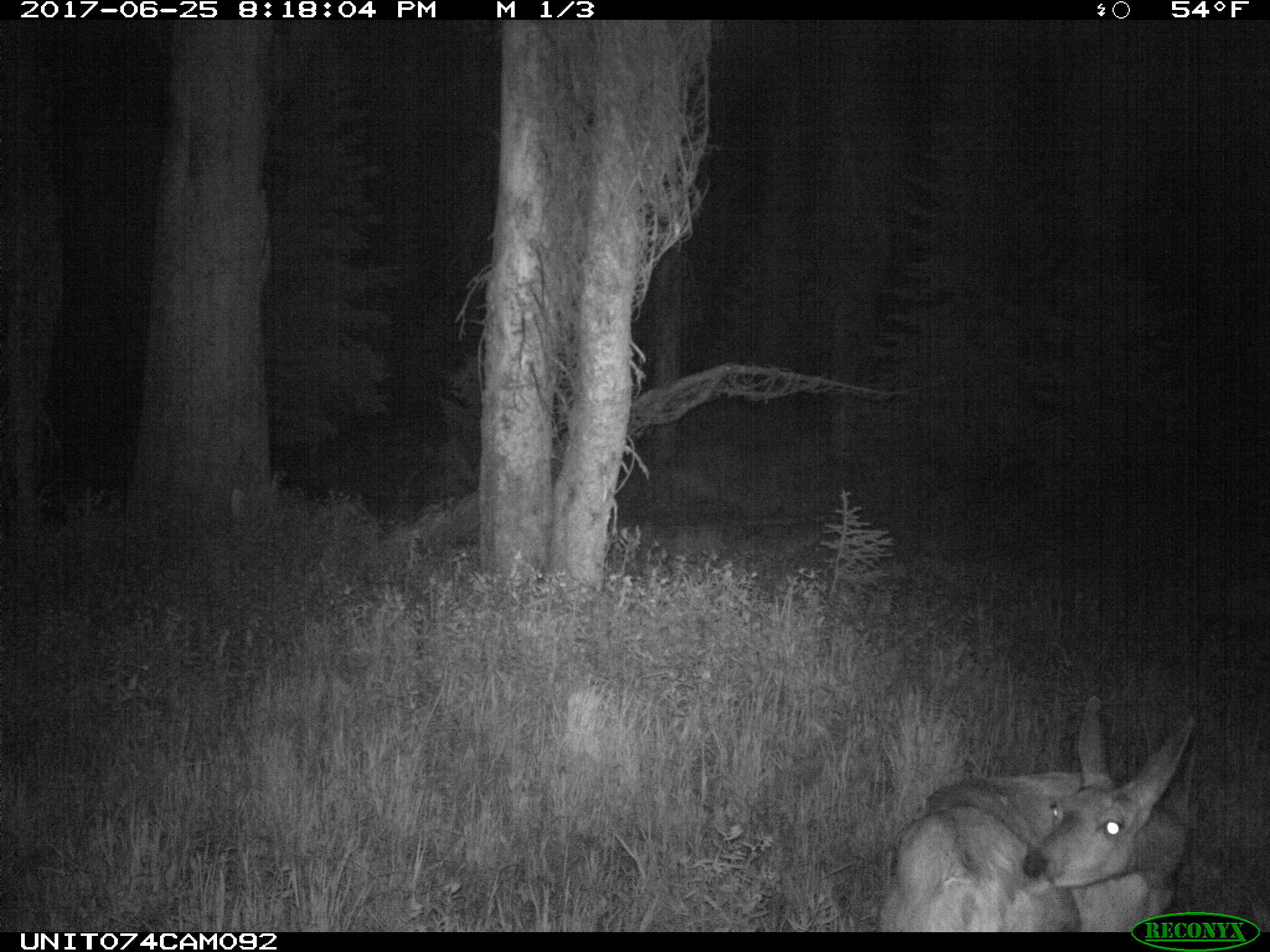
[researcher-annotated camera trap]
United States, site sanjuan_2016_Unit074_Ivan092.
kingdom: Animalia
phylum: Chordata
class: Mammalia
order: Artiodactyla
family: Cervidae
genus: Odocoileus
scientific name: Odocoileus hemionus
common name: mule deer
Odocoileus hemionus (mule deer).